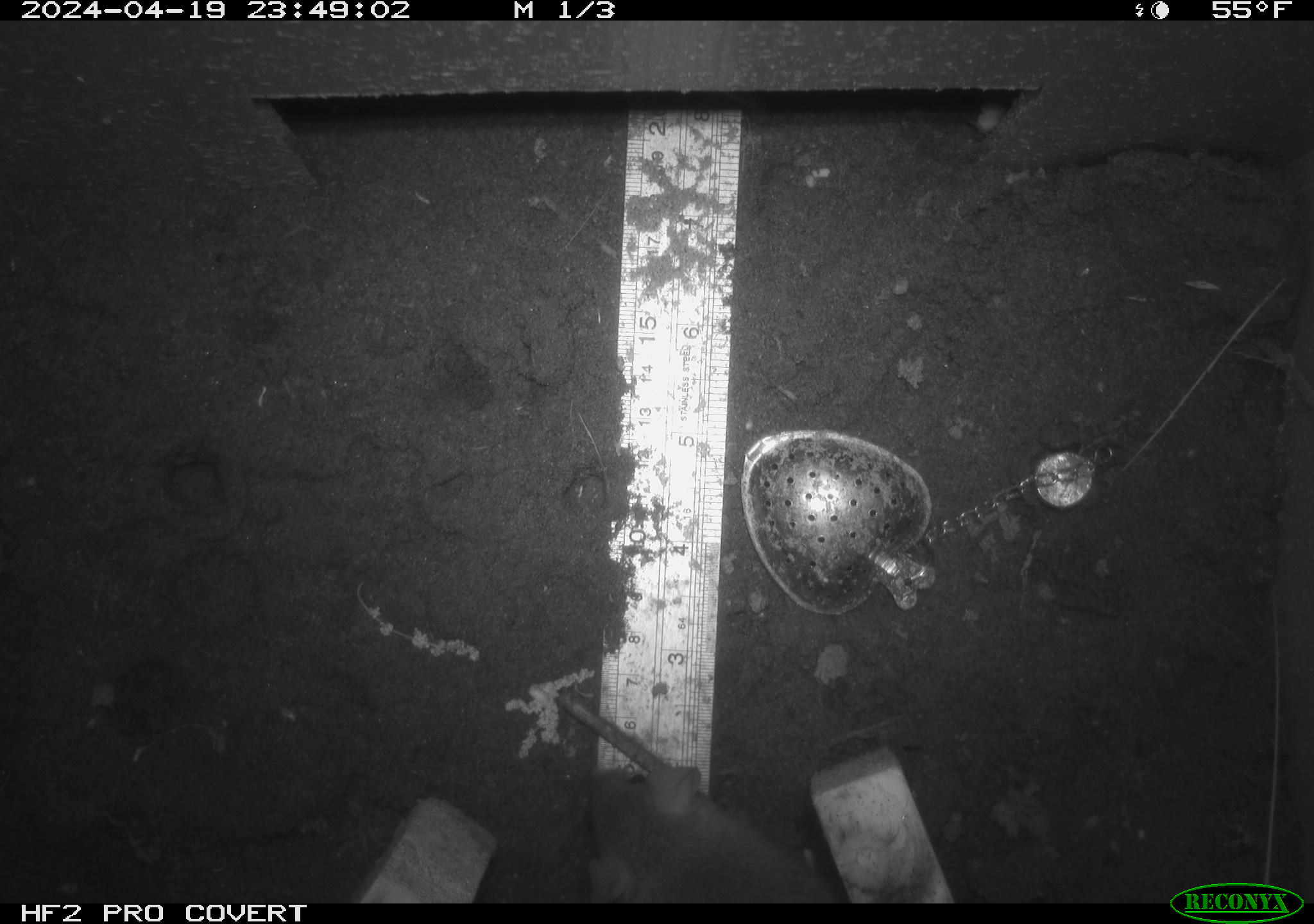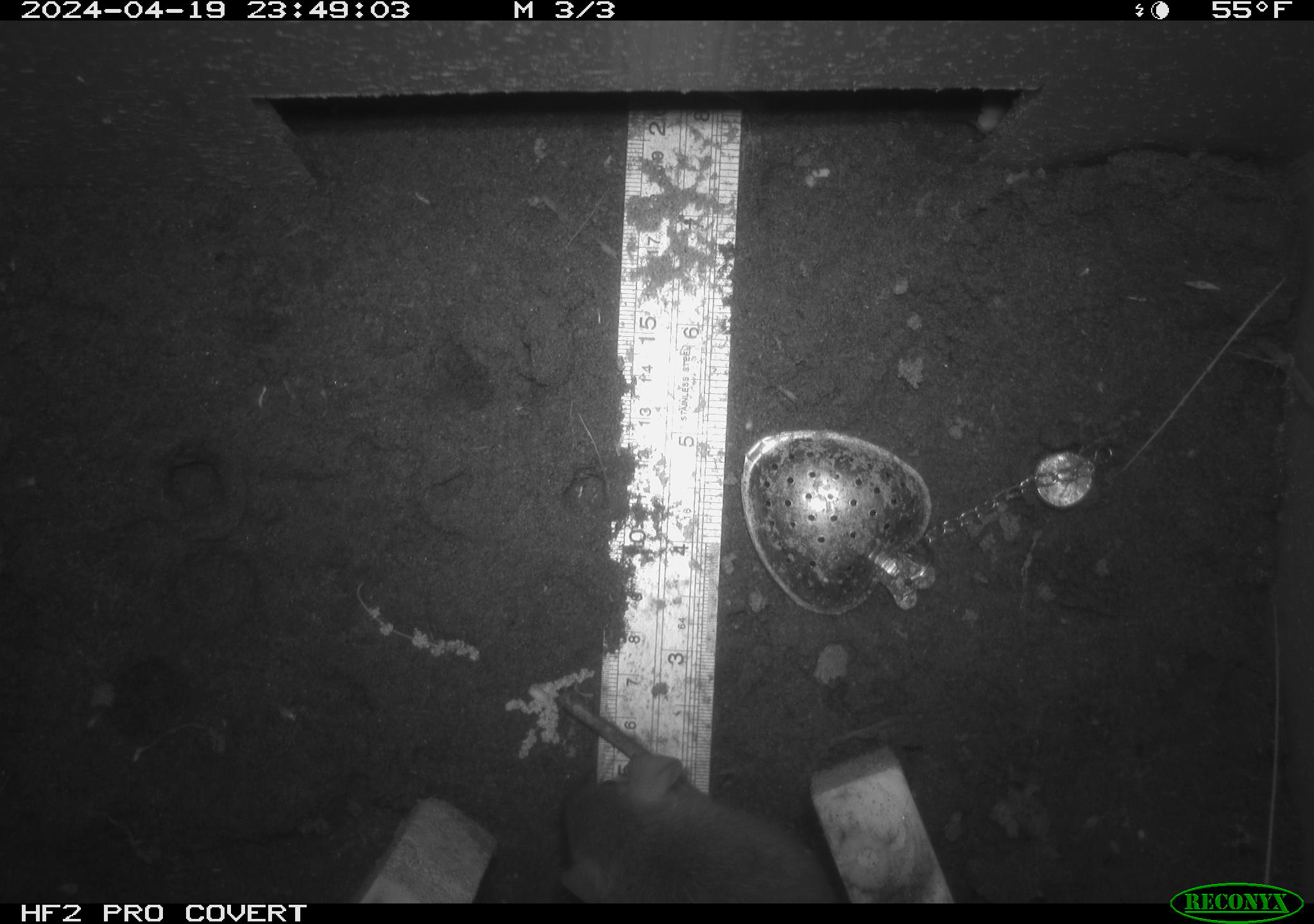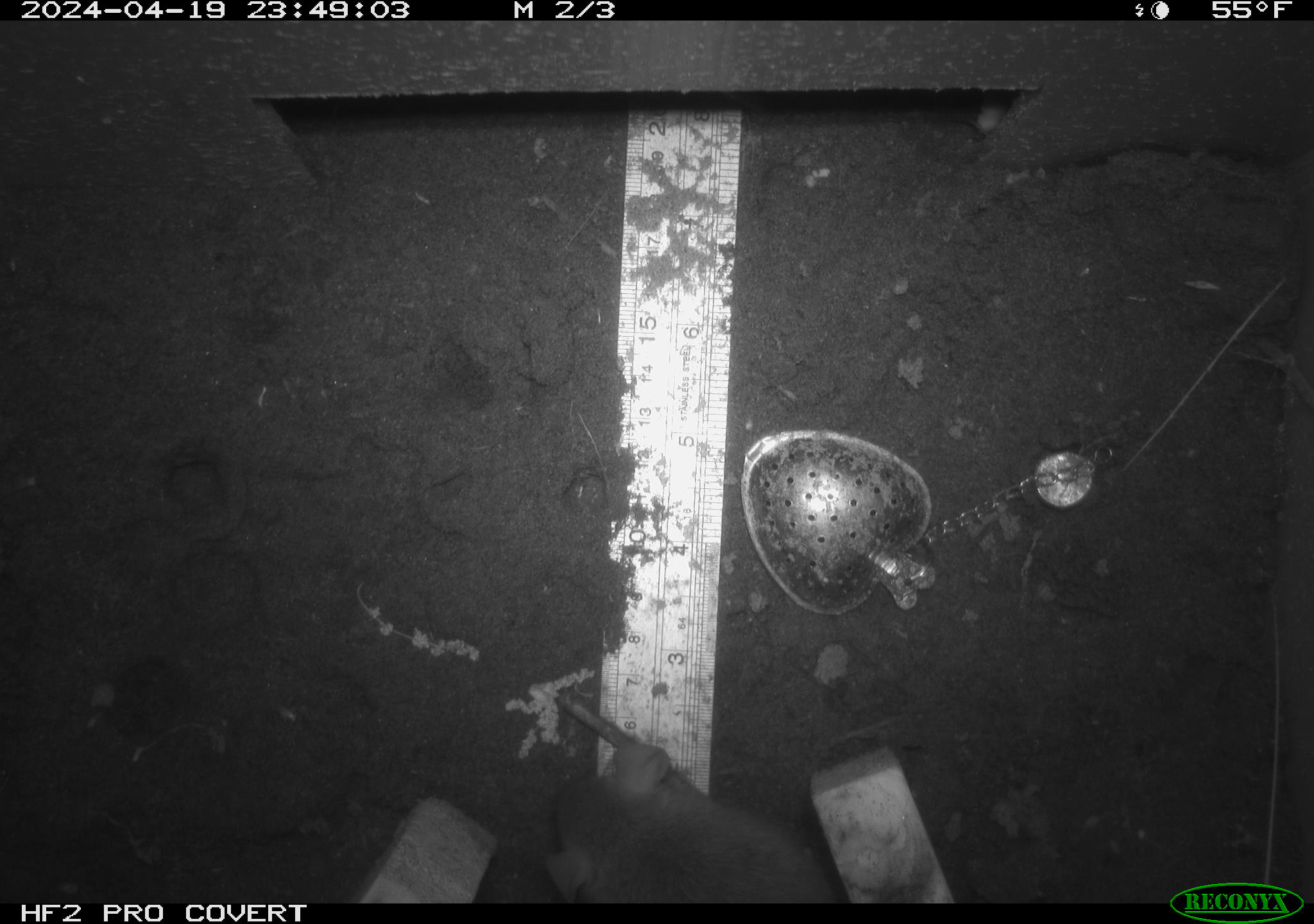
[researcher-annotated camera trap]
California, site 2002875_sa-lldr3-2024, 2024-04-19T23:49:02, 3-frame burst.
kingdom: Animalia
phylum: Chordata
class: Mammalia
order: Rodentia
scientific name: Rodentia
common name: rodent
Rodent (Rodentia).